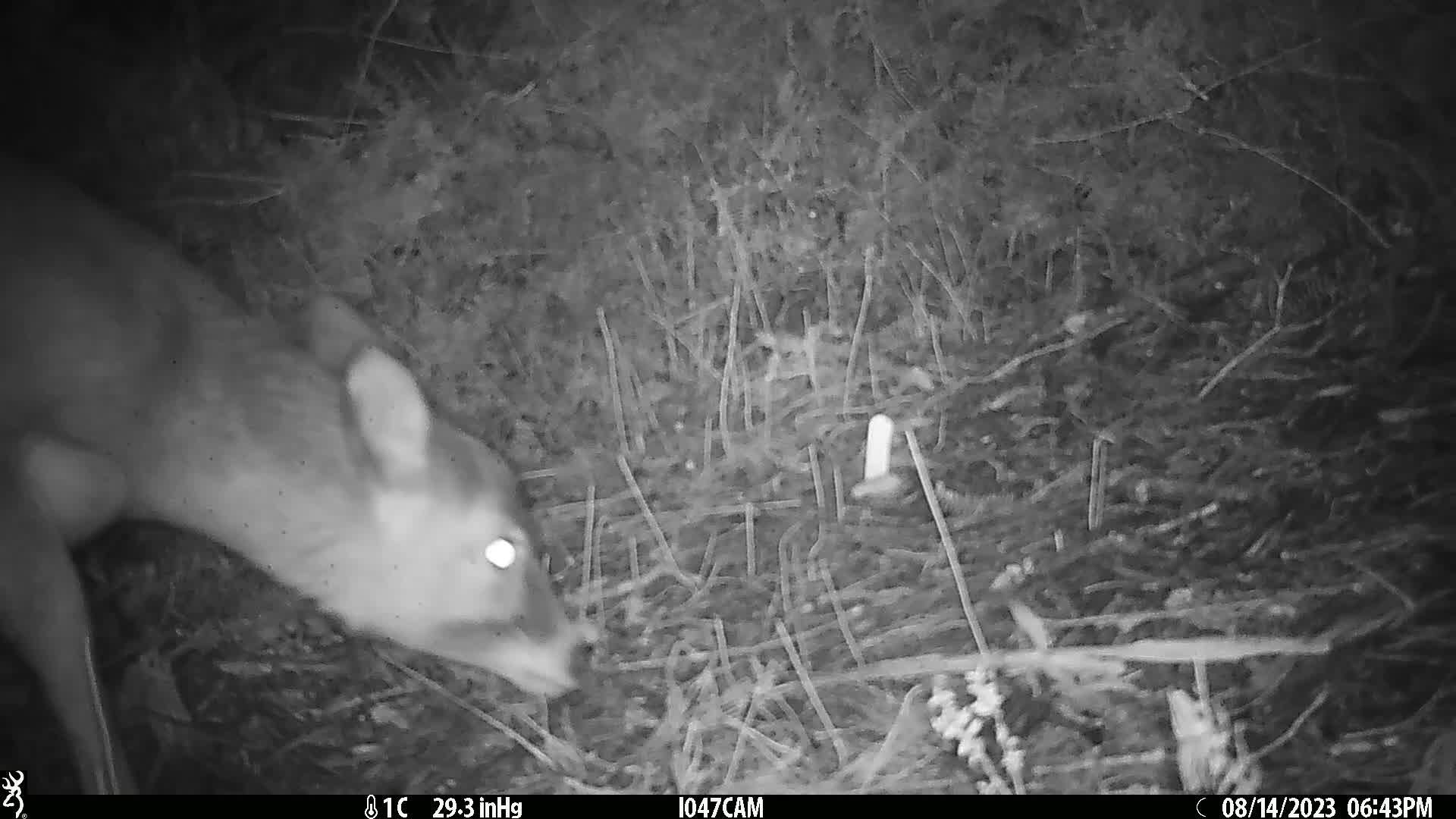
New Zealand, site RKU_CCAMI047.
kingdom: Animalia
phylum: Chordata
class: Mammalia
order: Artiodactyla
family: Cervidae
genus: Odocoileus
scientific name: Odocoileus virginianus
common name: white-tailed deer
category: white tailed deer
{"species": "white tailed deer (white-tailed deer) (Odocoileus virginianus)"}